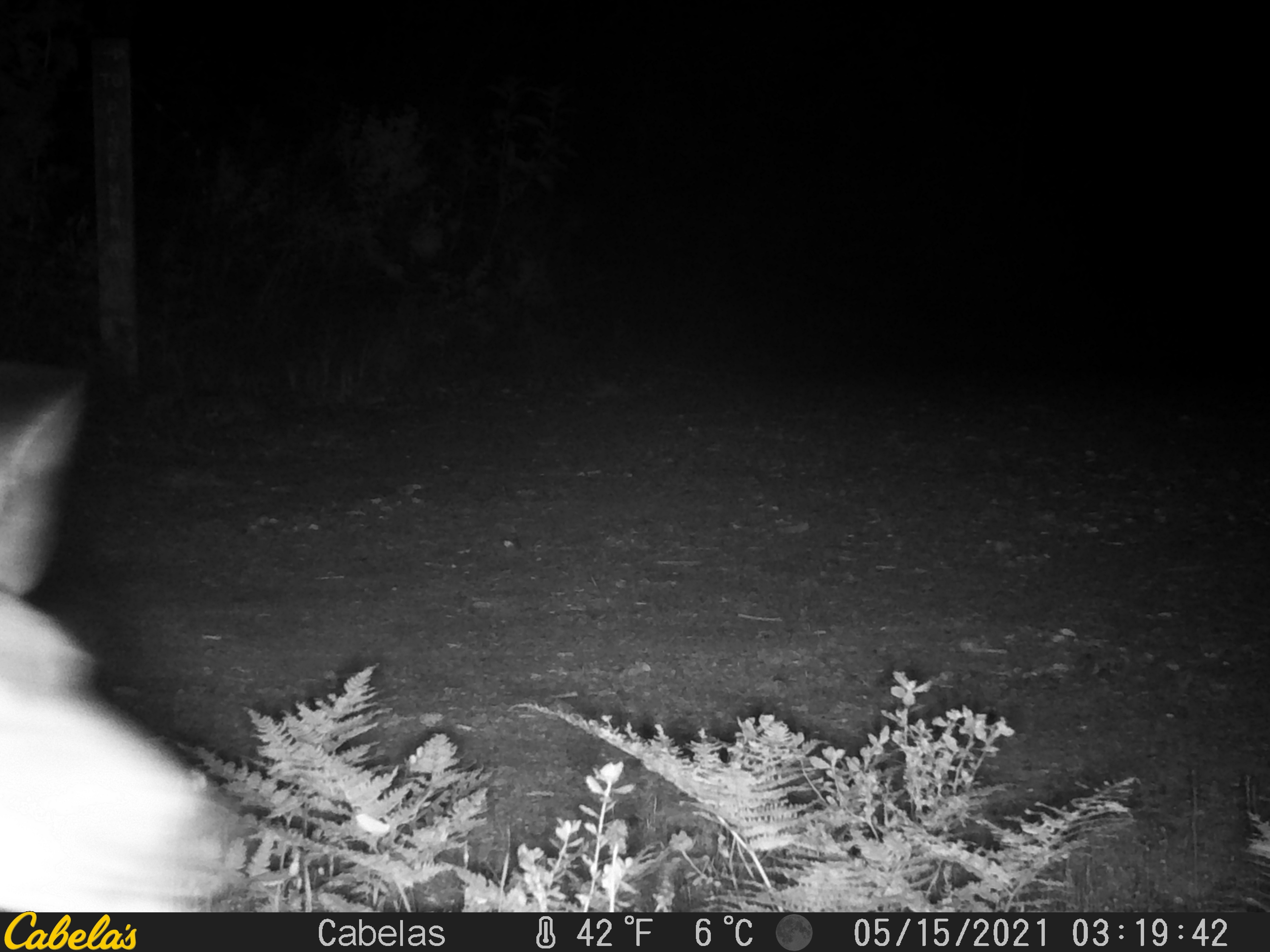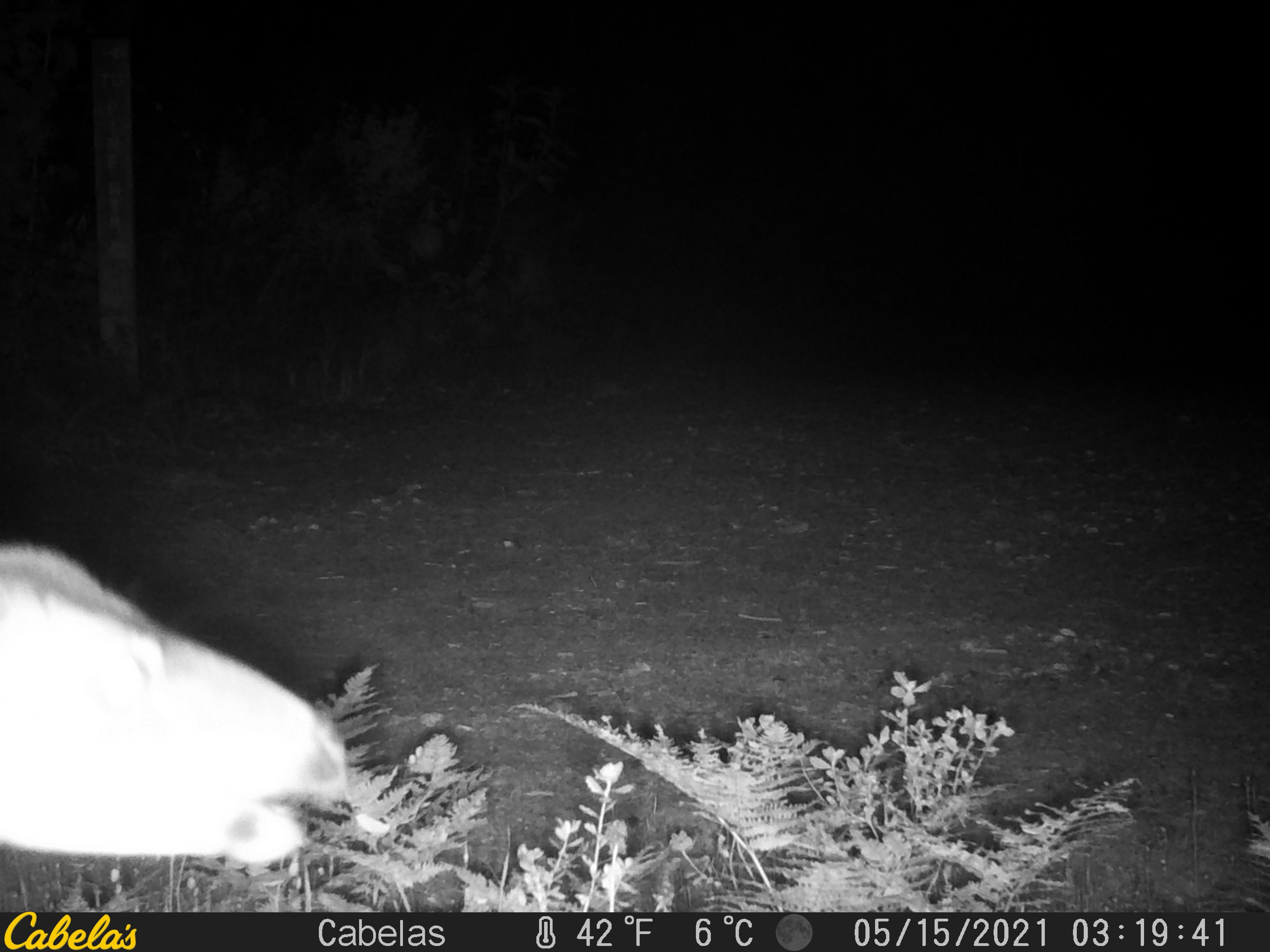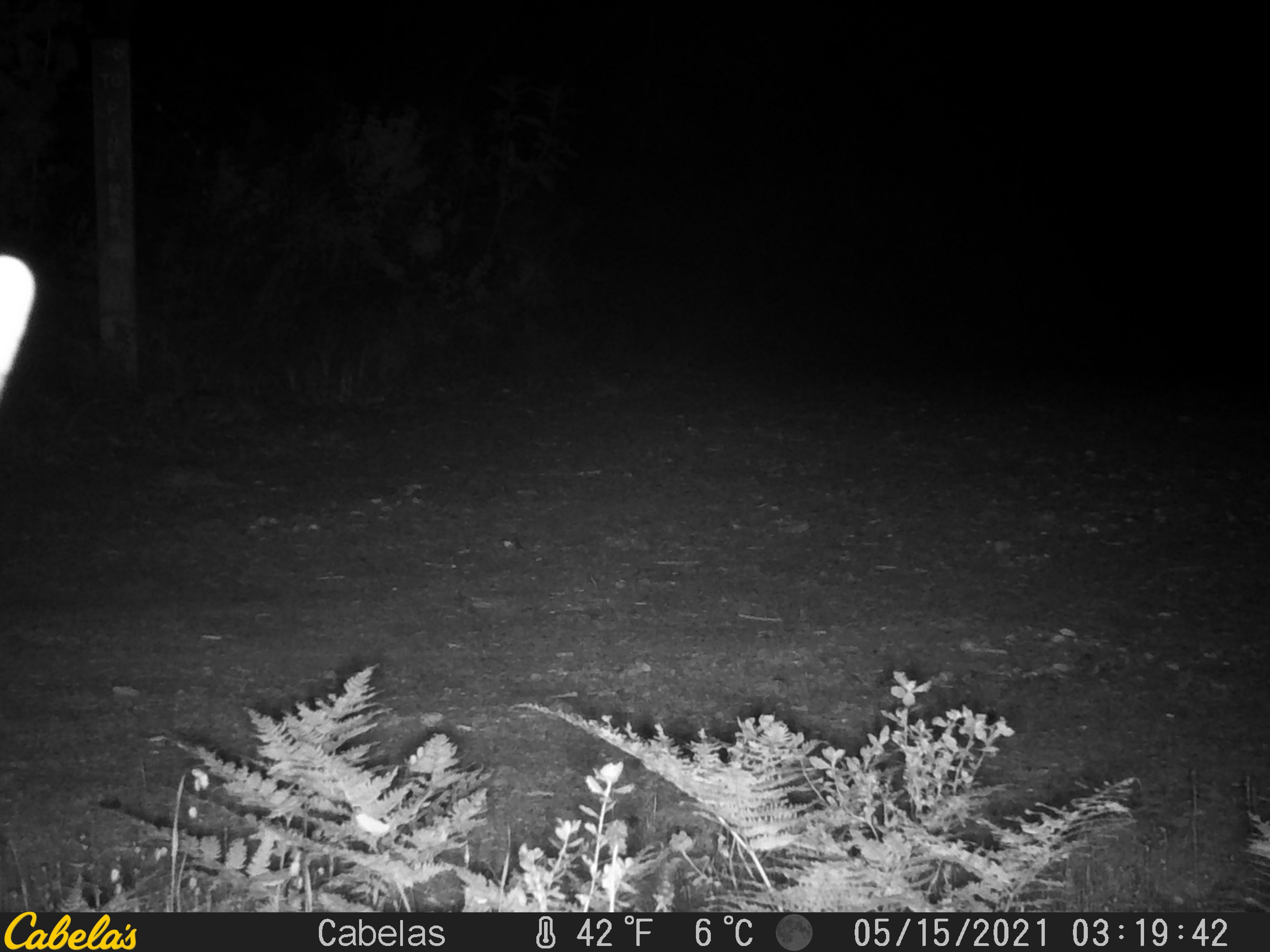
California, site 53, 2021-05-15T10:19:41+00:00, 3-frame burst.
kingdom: Animalia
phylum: Chordata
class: Mammalia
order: Artiodactyla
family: Cervidae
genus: Odocoileus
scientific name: Odocoileus hemionus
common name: mule deer